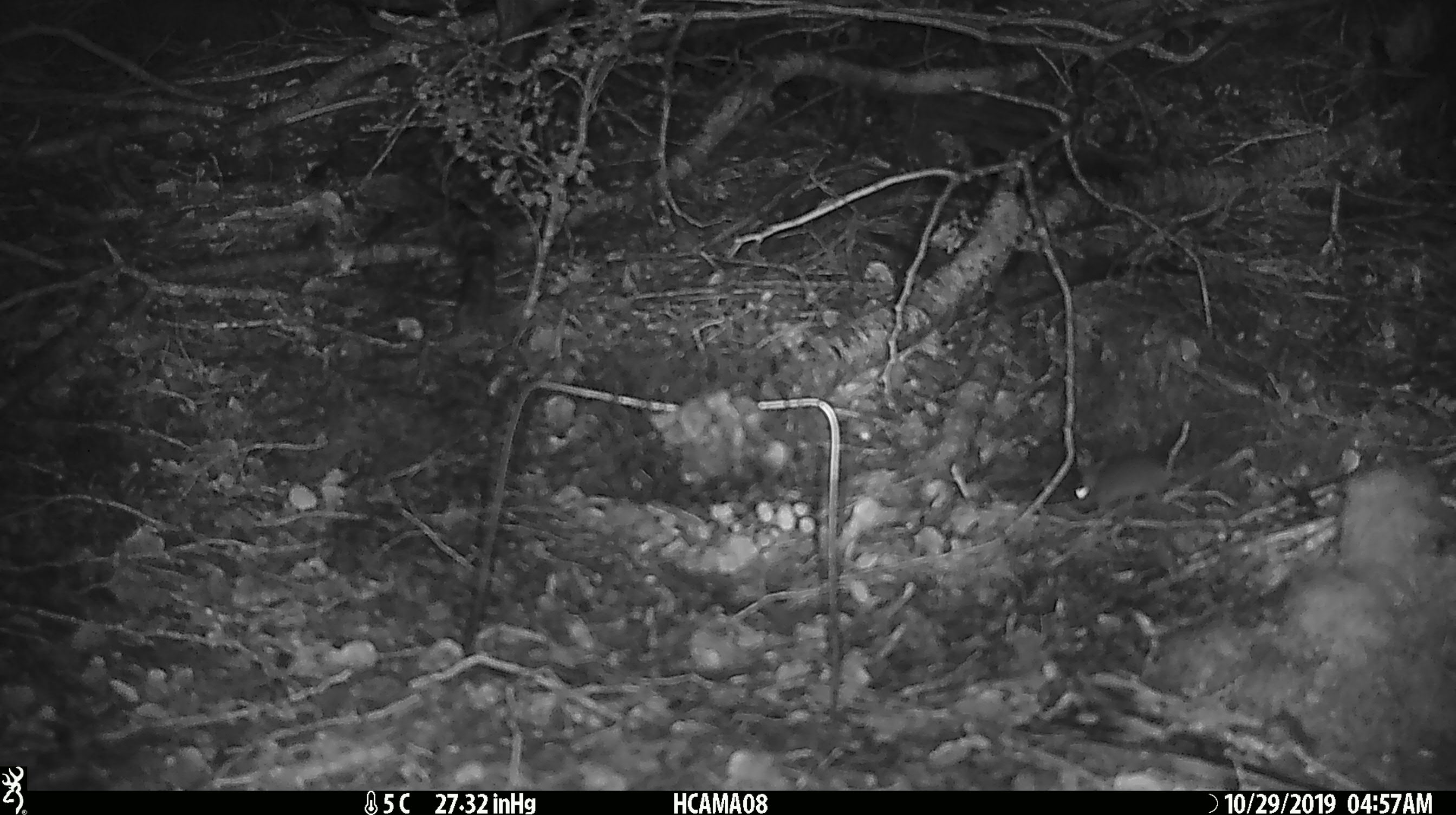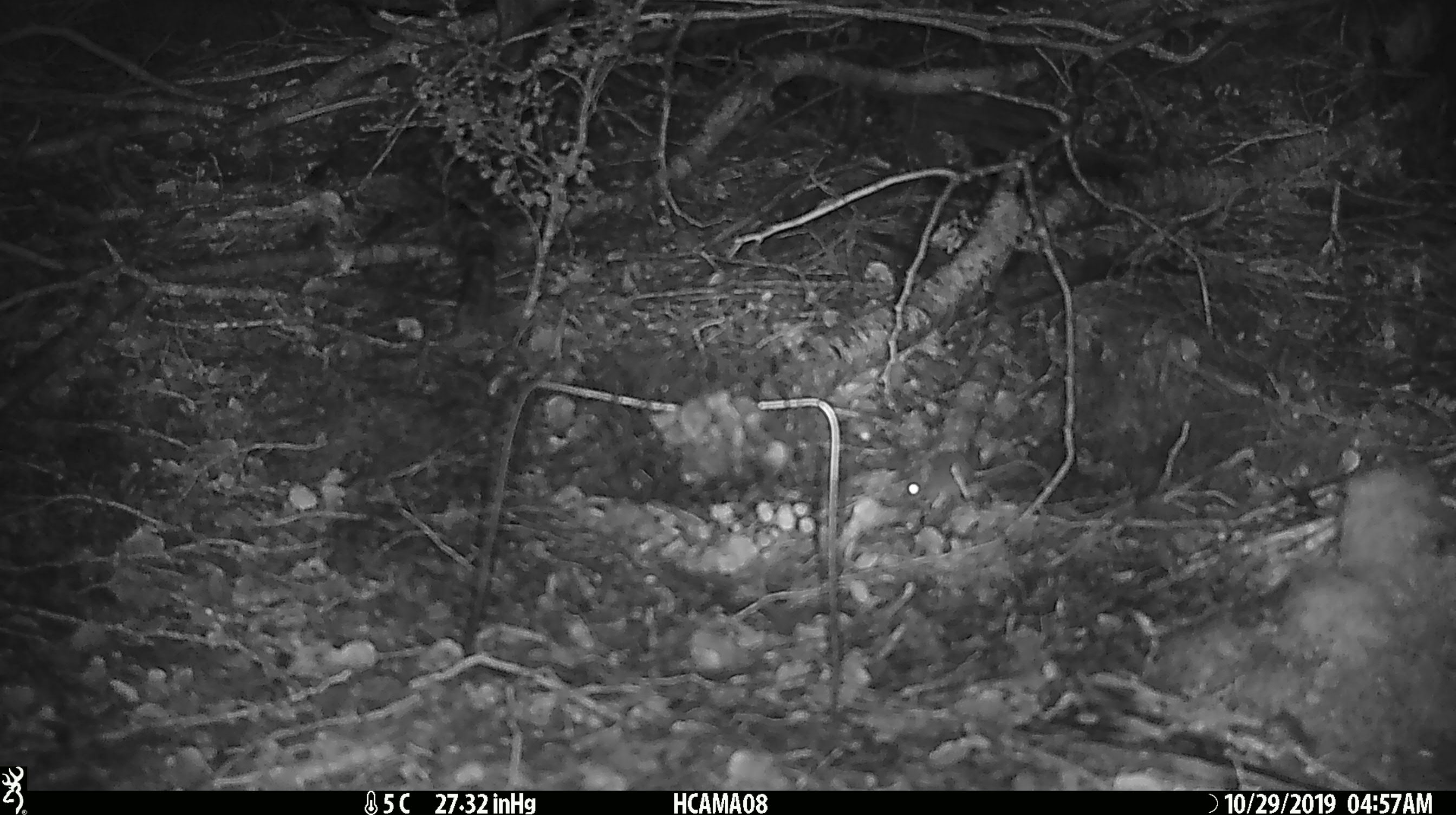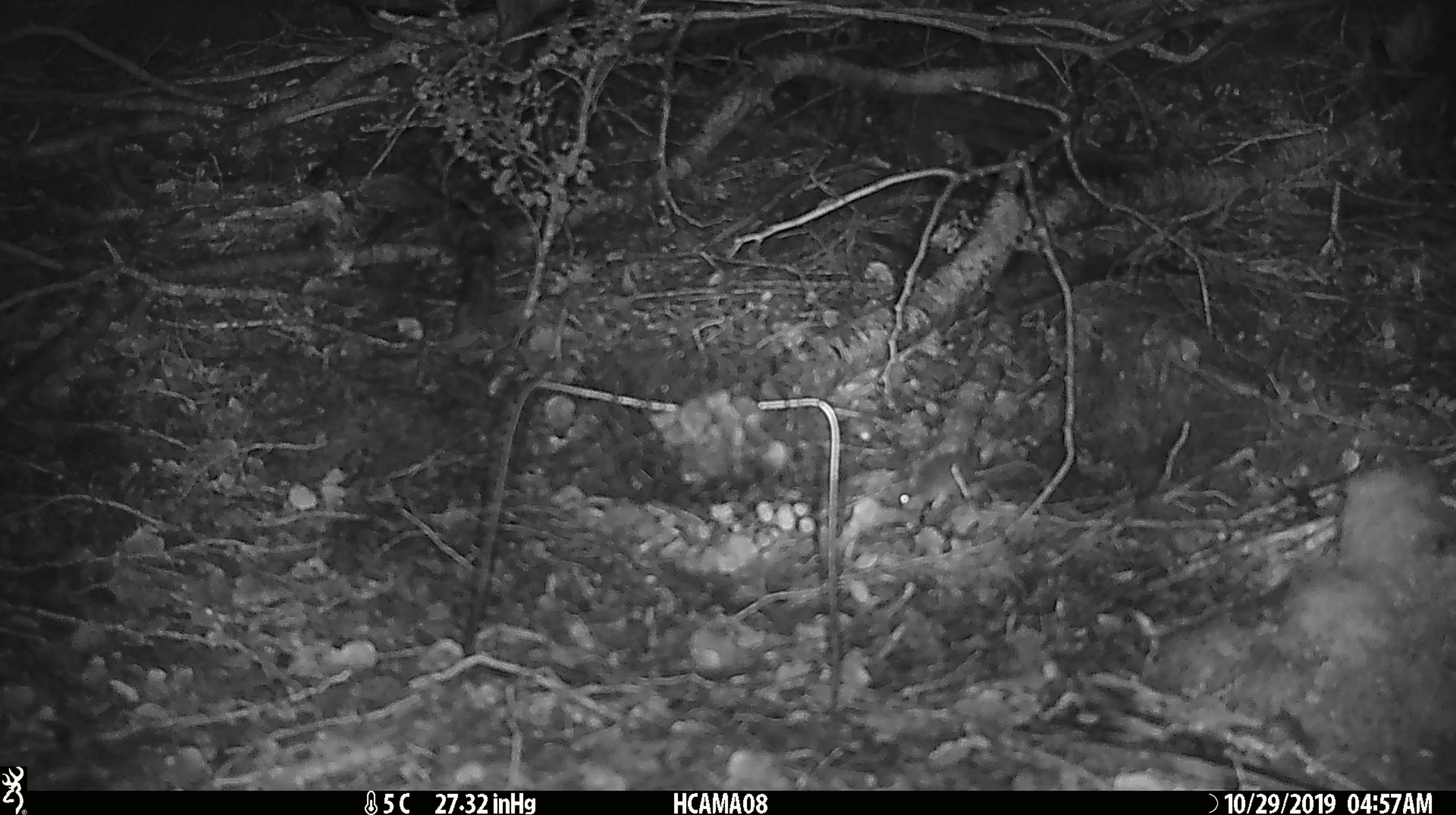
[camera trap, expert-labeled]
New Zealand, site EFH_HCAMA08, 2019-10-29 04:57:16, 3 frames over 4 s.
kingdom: Animalia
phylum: Chordata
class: Mammalia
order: Rodentia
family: Muridae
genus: Mus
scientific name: Mus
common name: mouse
Mouse (Mus).